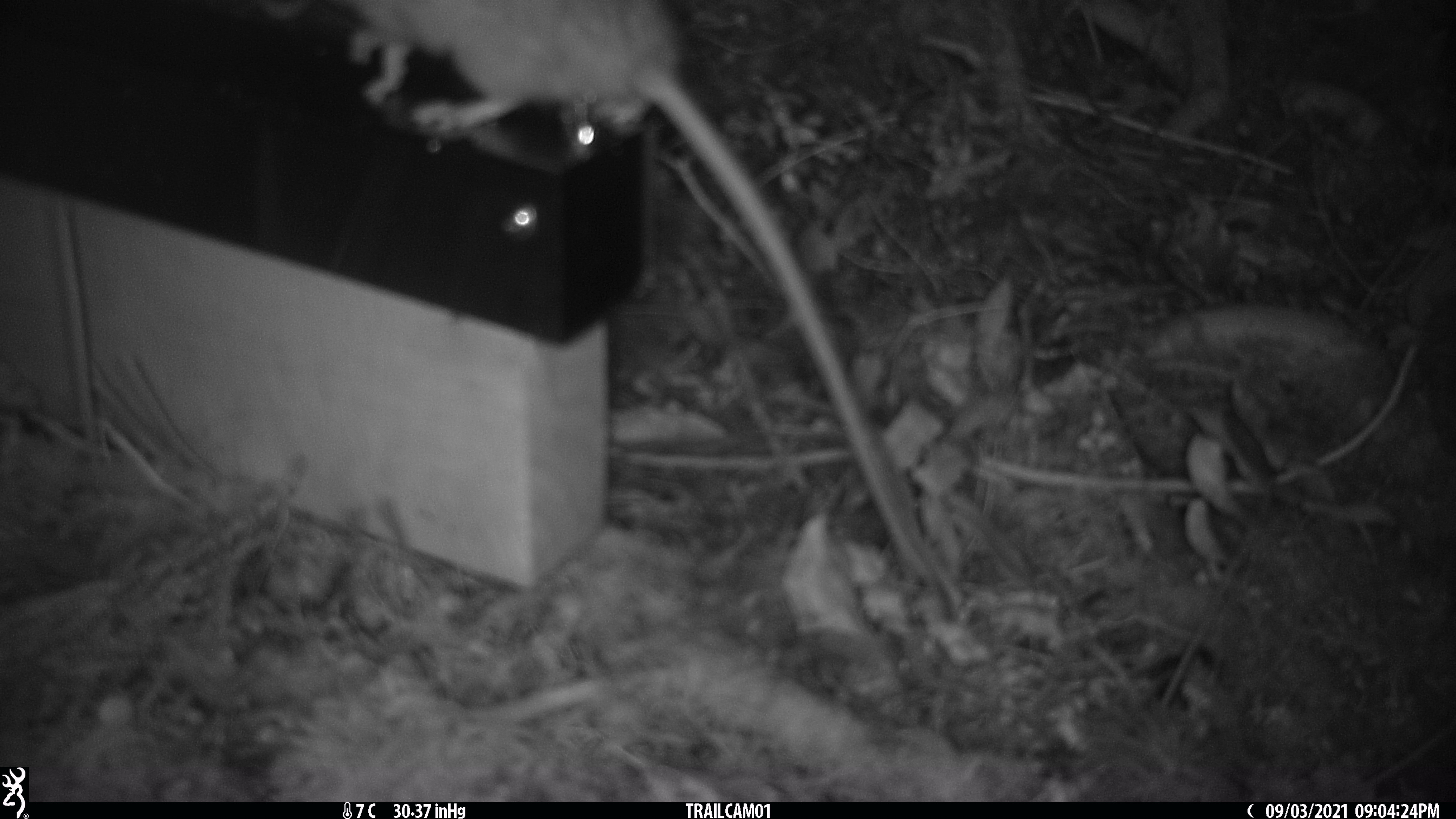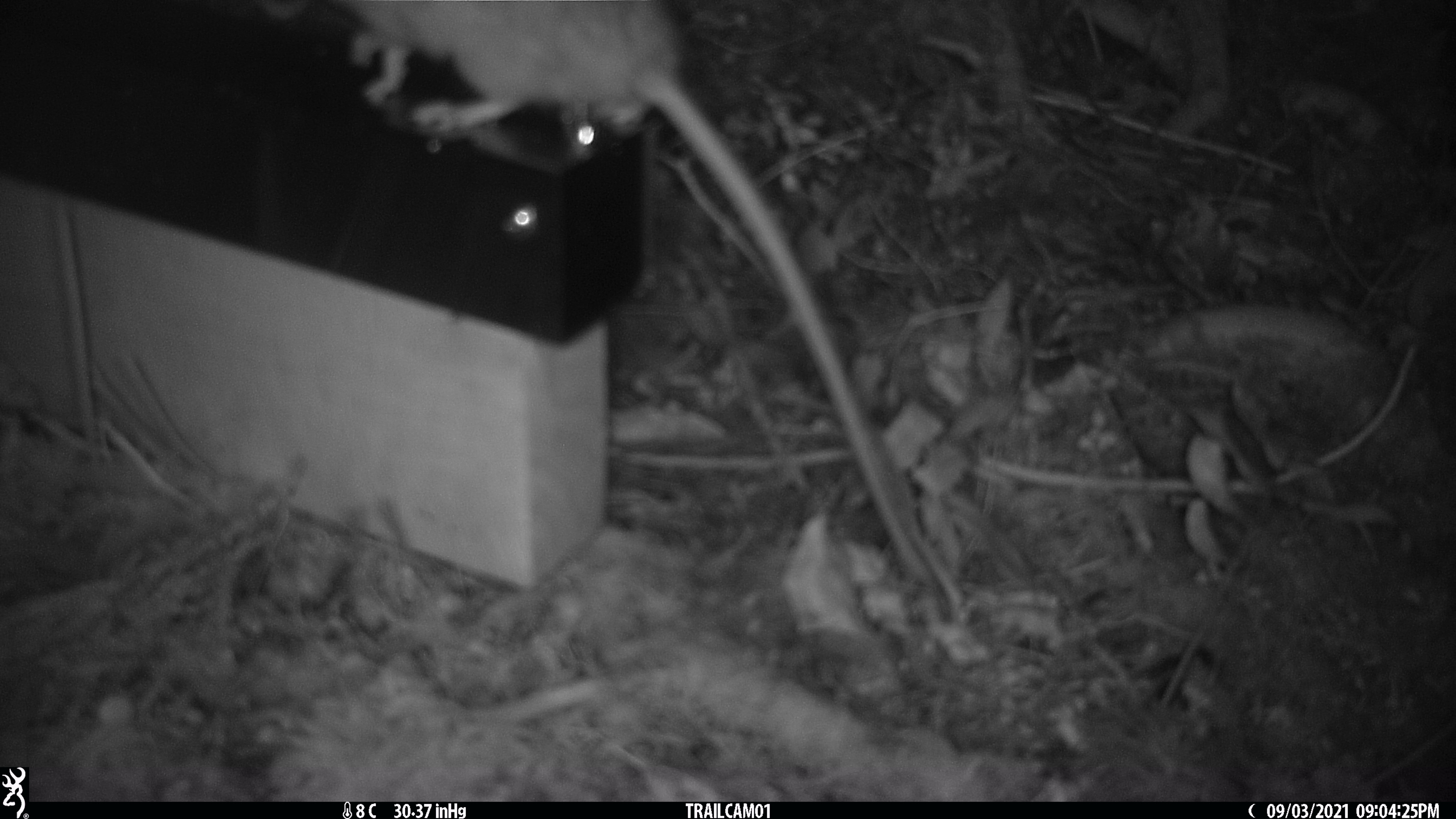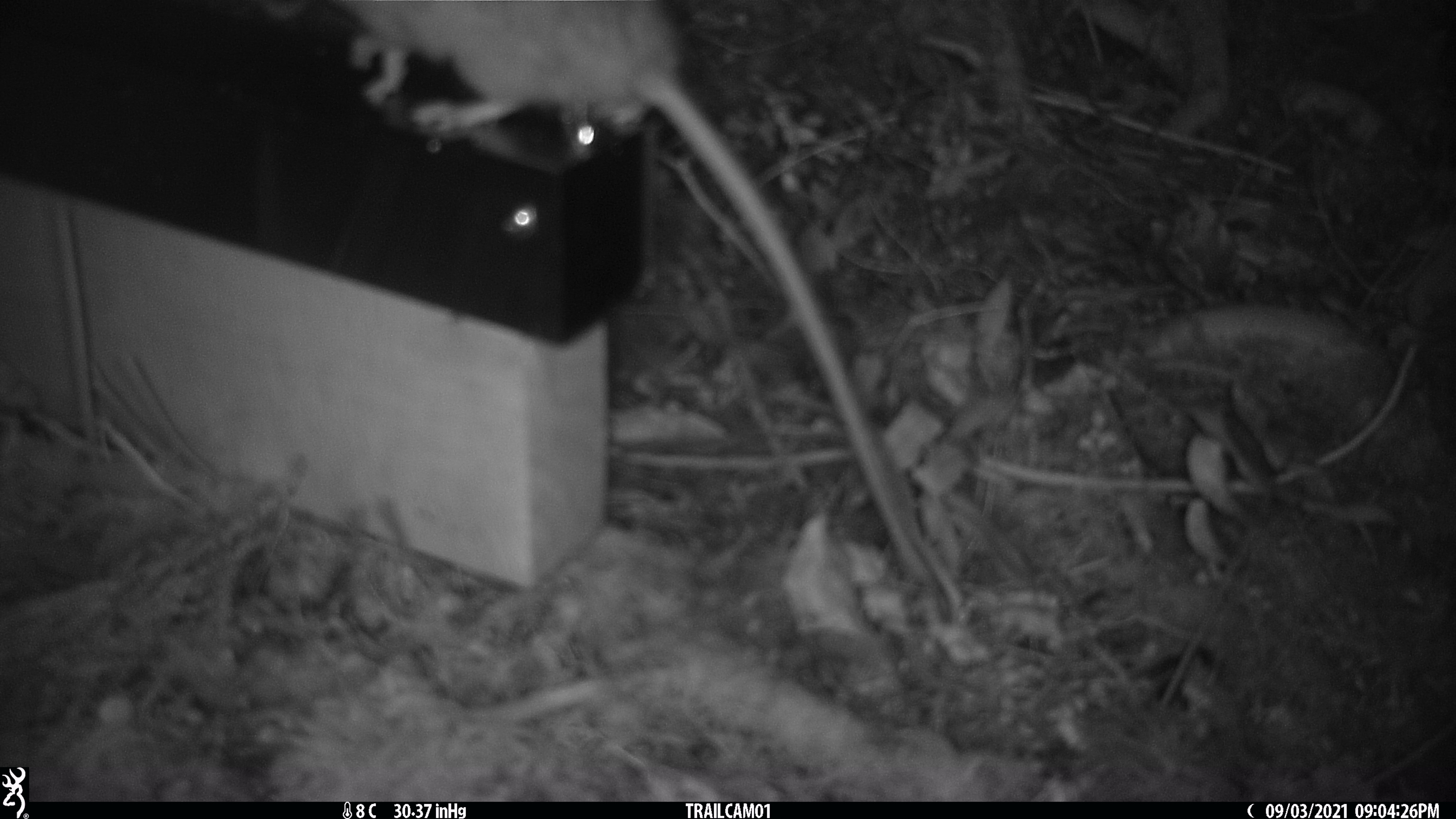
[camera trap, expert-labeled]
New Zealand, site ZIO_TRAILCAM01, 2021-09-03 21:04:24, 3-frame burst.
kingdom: Animalia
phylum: Chordata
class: Mammalia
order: Rodentia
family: Muridae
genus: Rattus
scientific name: Rattus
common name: rat